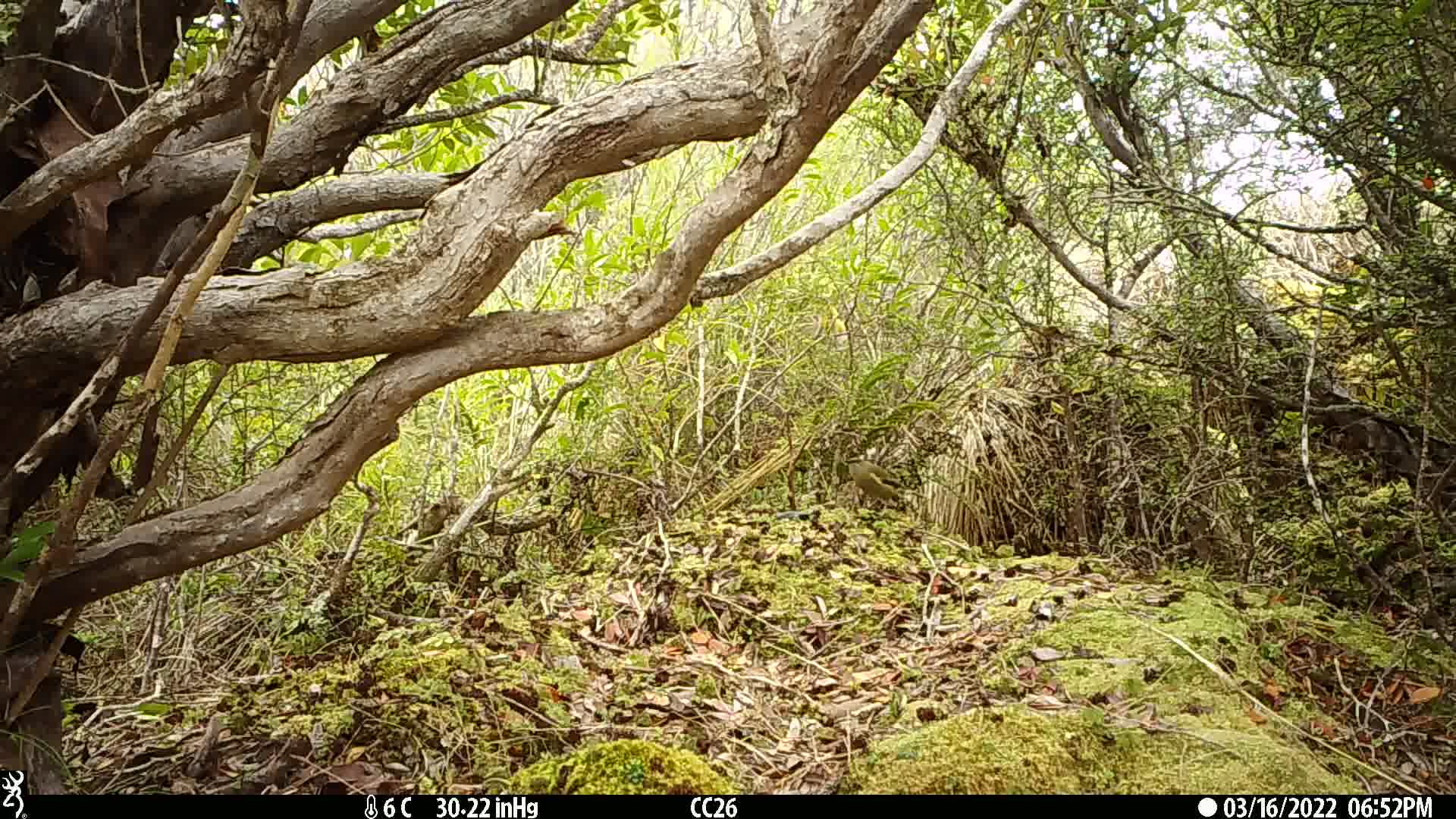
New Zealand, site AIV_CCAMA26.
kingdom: Animalia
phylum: Chordata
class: Aves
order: Passeriformes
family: Meliphagidae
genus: Anthornis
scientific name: Anthornis melanura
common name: new zealand bellbird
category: bellbird